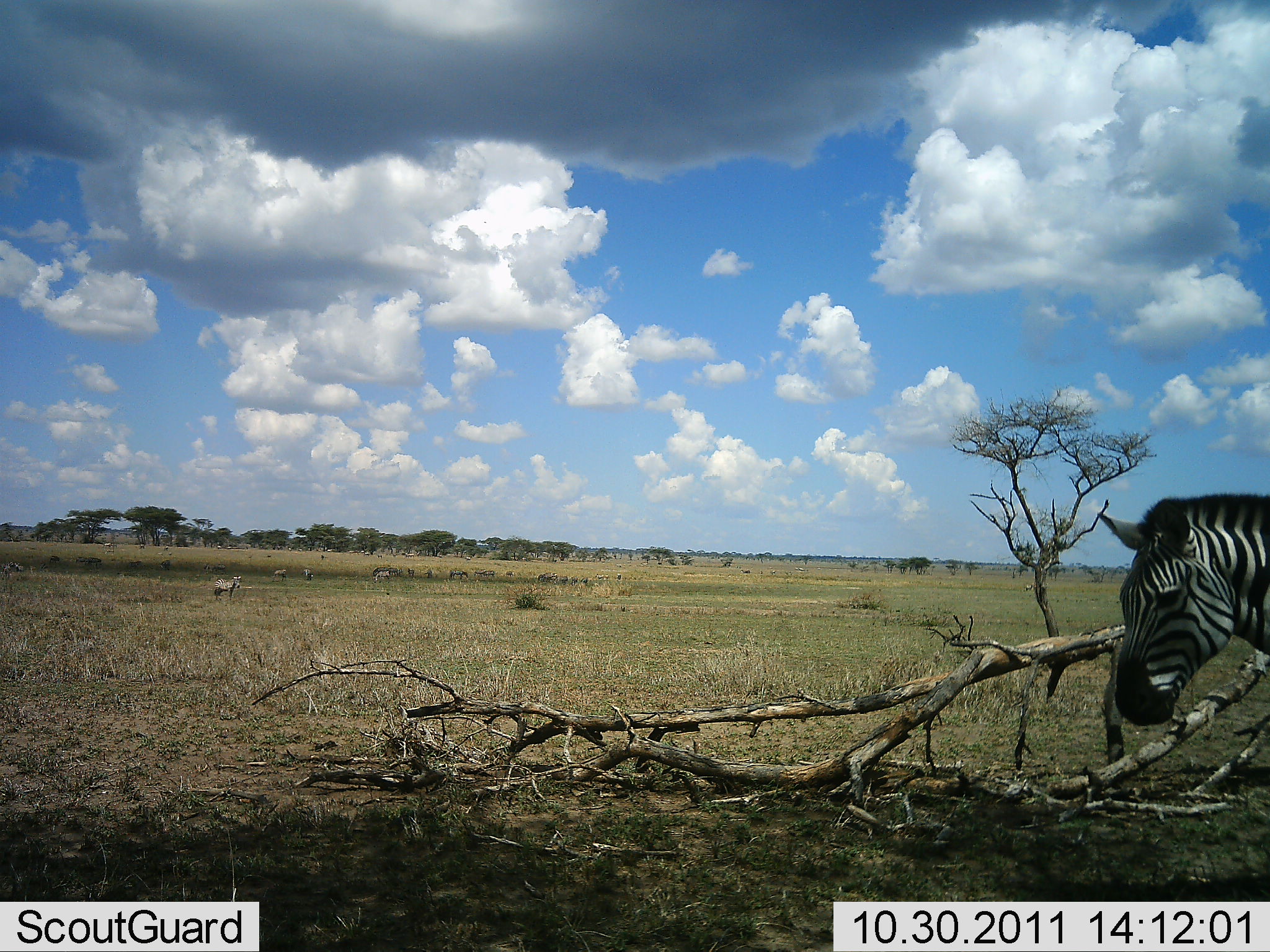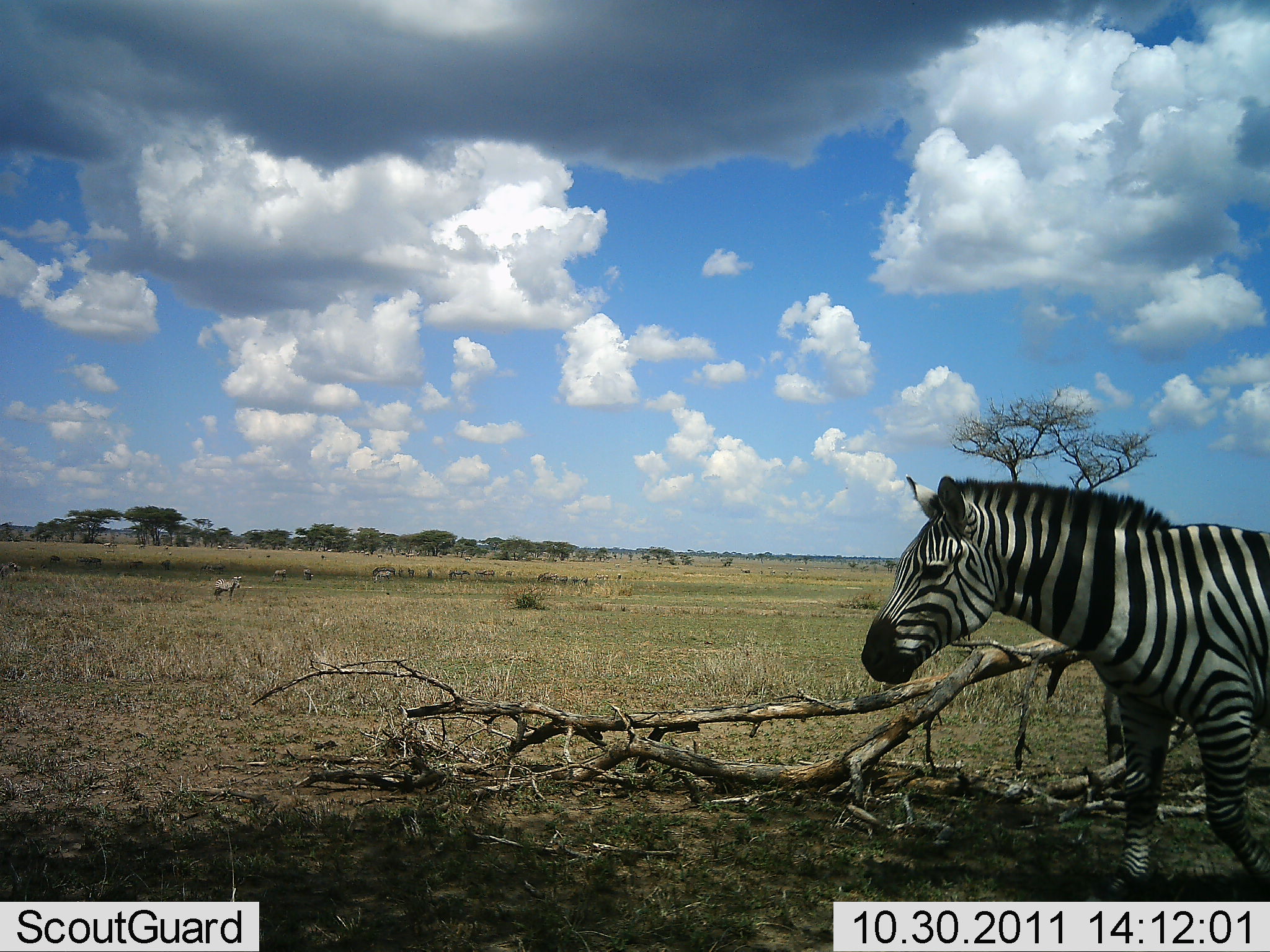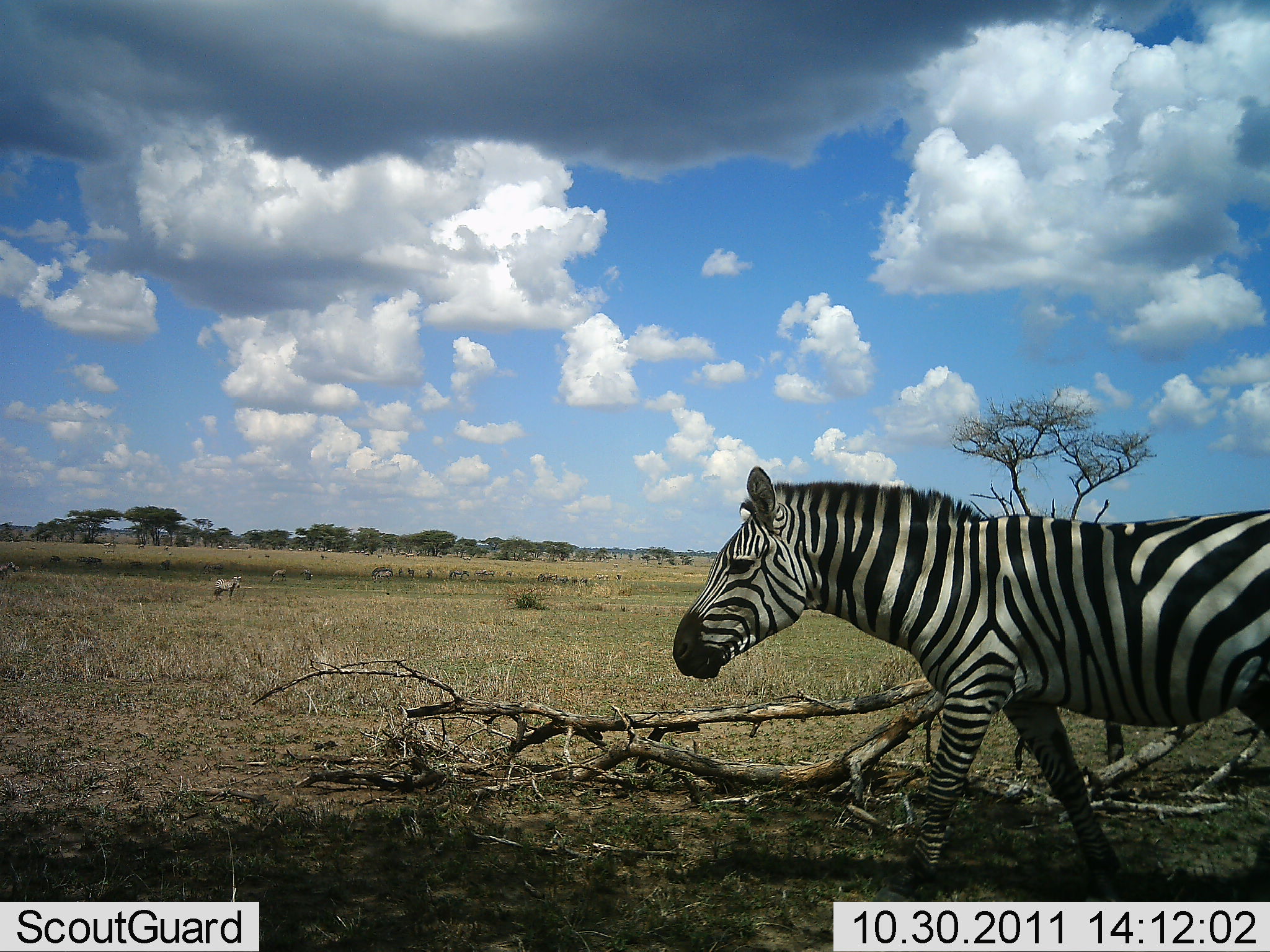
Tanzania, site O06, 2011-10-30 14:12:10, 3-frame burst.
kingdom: Animalia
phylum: Chordata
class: Mammalia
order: Perissodactyla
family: Equidae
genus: Equus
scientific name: Equus quagga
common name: plains zebra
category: zebra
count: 1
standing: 13%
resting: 0%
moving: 100%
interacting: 0%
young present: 0%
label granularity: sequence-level